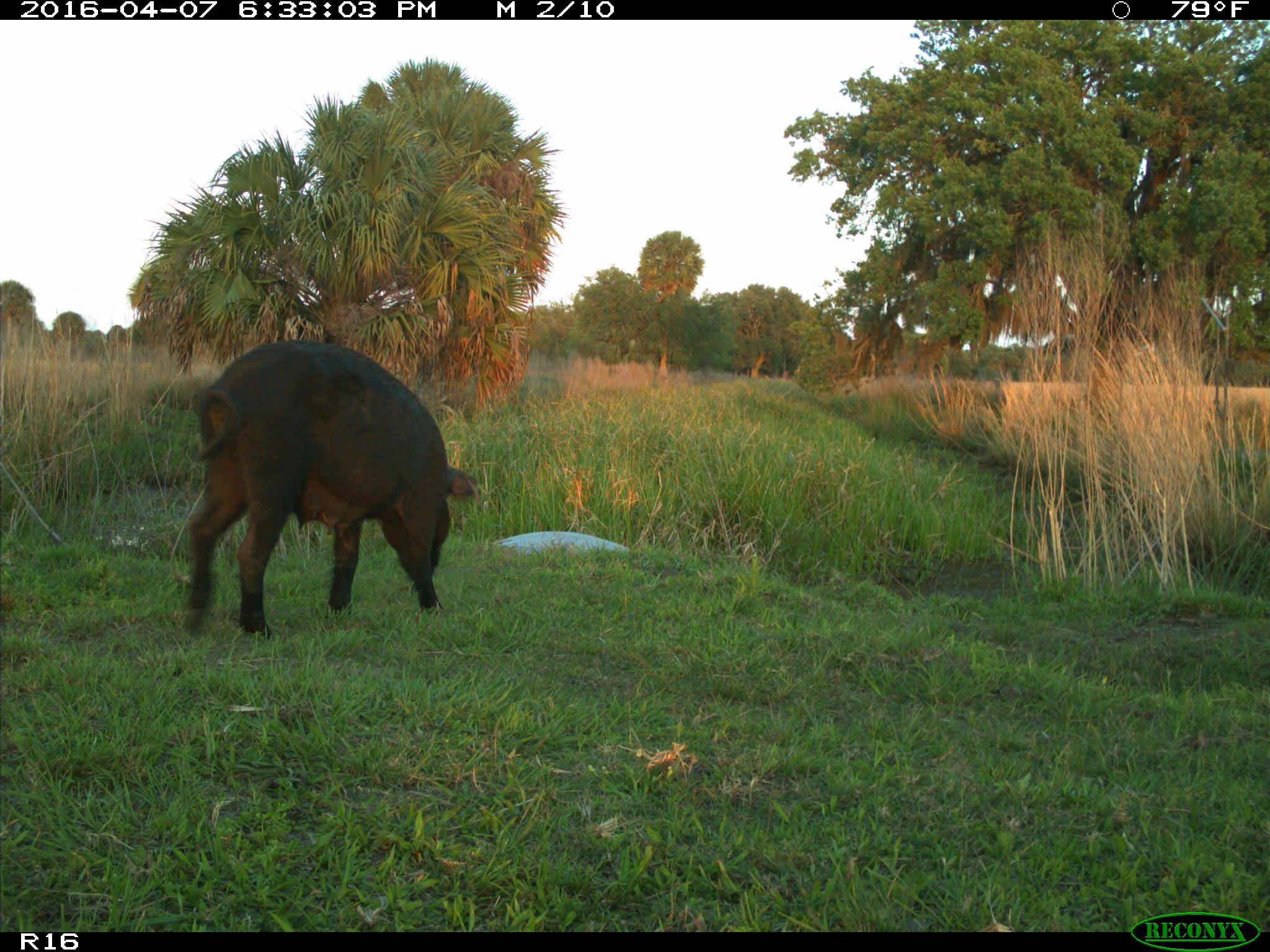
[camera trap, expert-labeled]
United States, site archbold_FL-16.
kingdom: Animalia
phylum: Chordata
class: Mammalia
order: Artiodactyla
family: Suidae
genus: Sus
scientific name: Sus scrofa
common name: wild boar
Sus scrofa (wild boar).